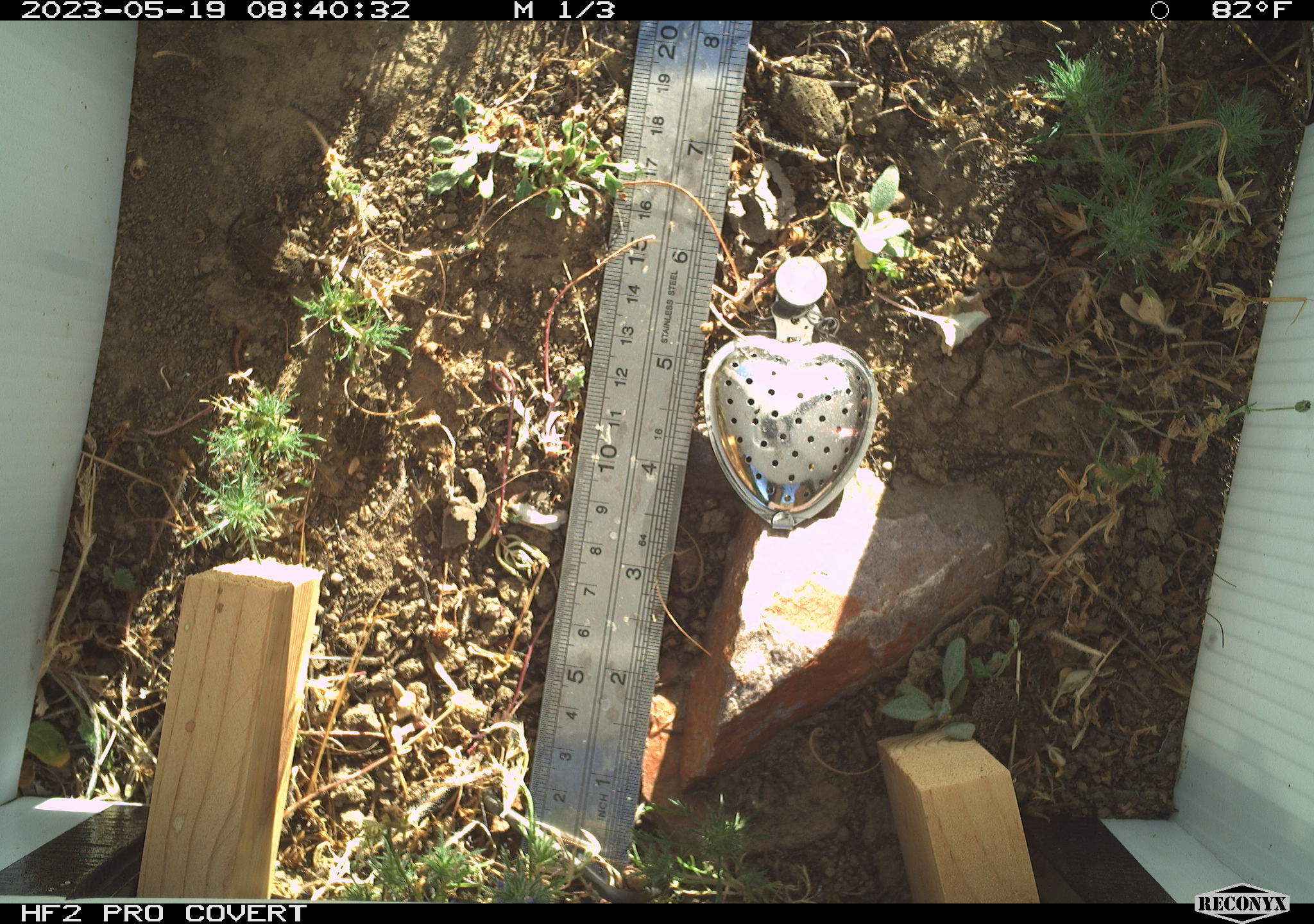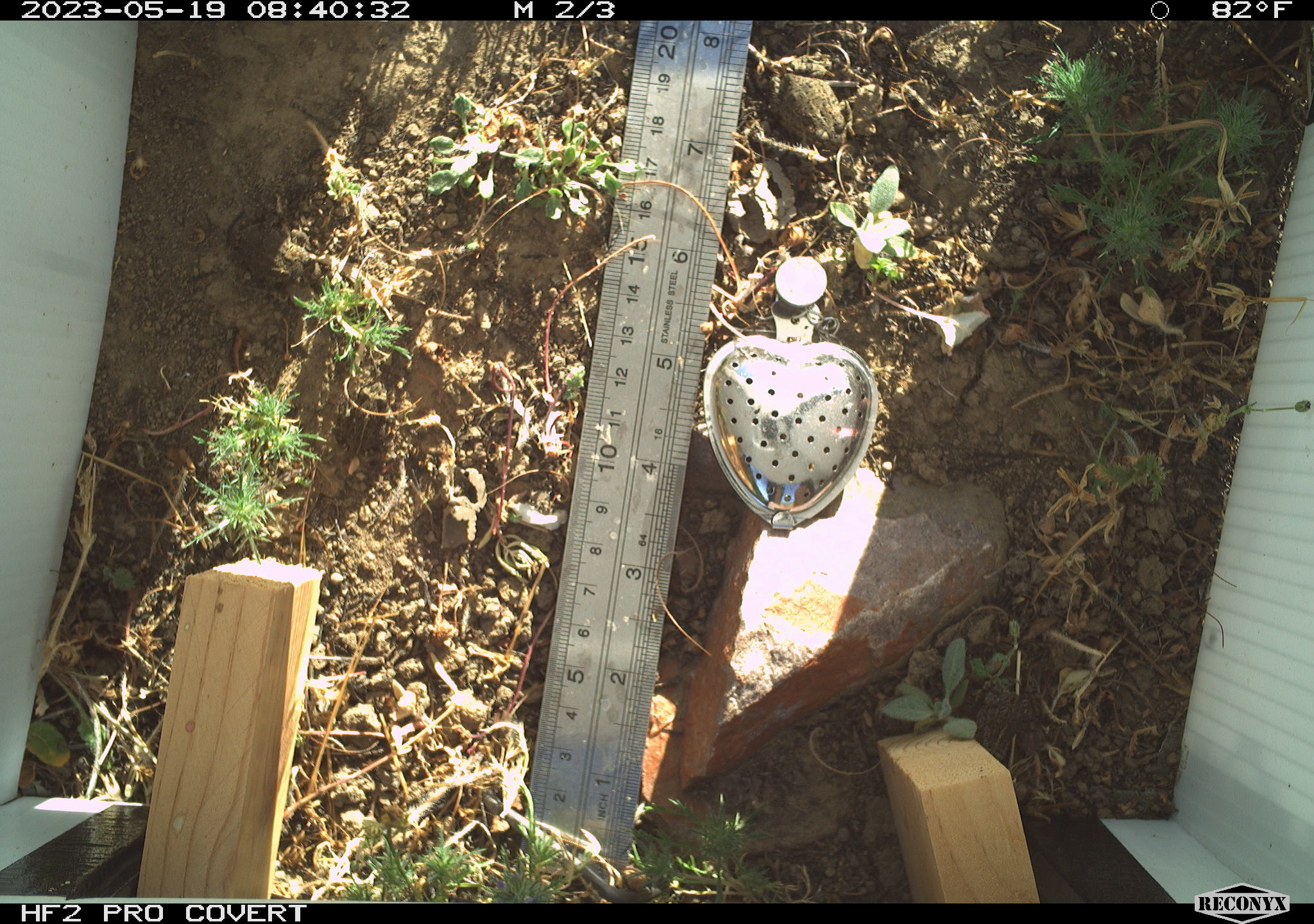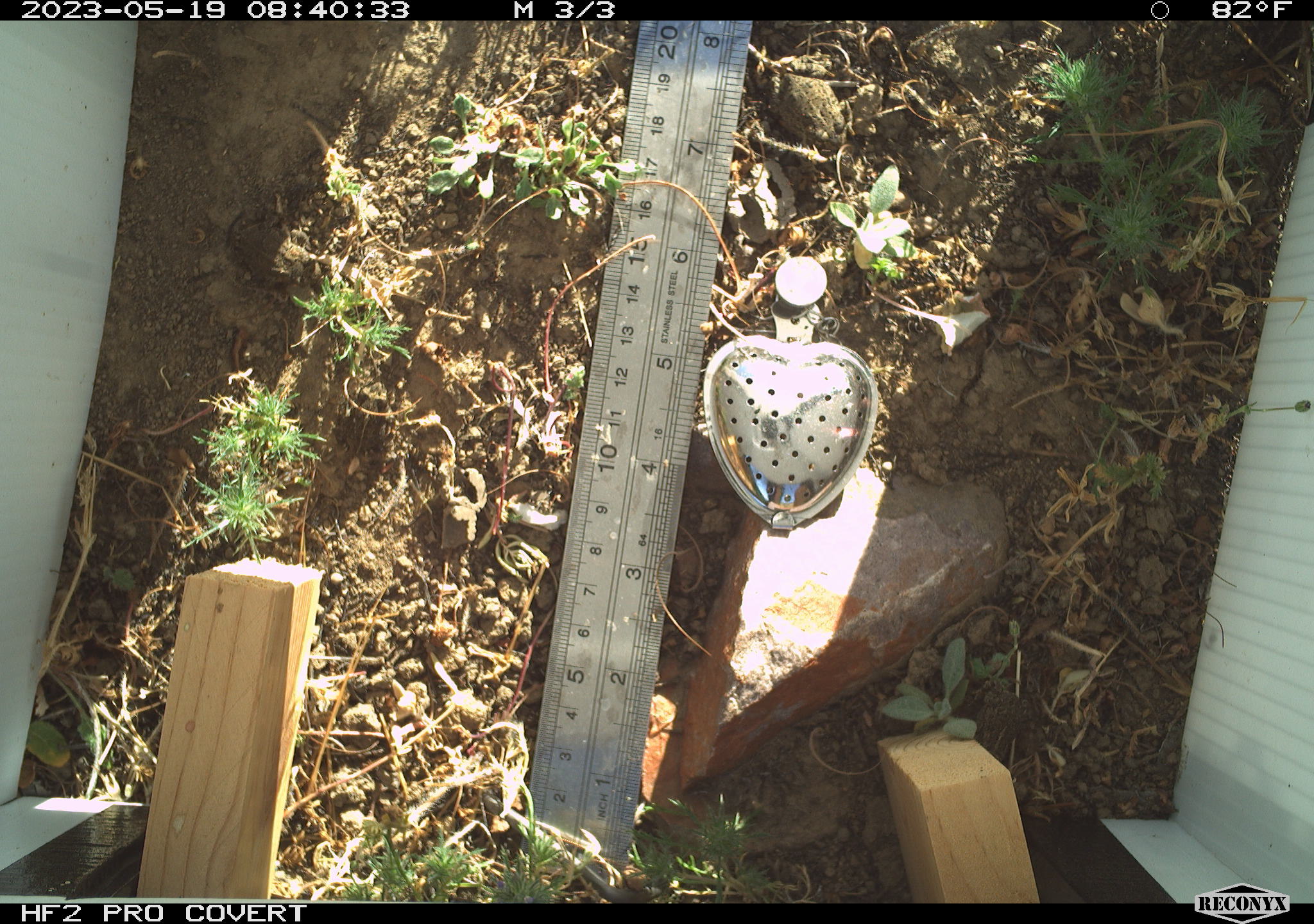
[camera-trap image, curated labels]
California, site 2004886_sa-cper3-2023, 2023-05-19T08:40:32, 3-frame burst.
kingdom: Animalia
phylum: Chordata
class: Amphibia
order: Anura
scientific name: Anura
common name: frogs